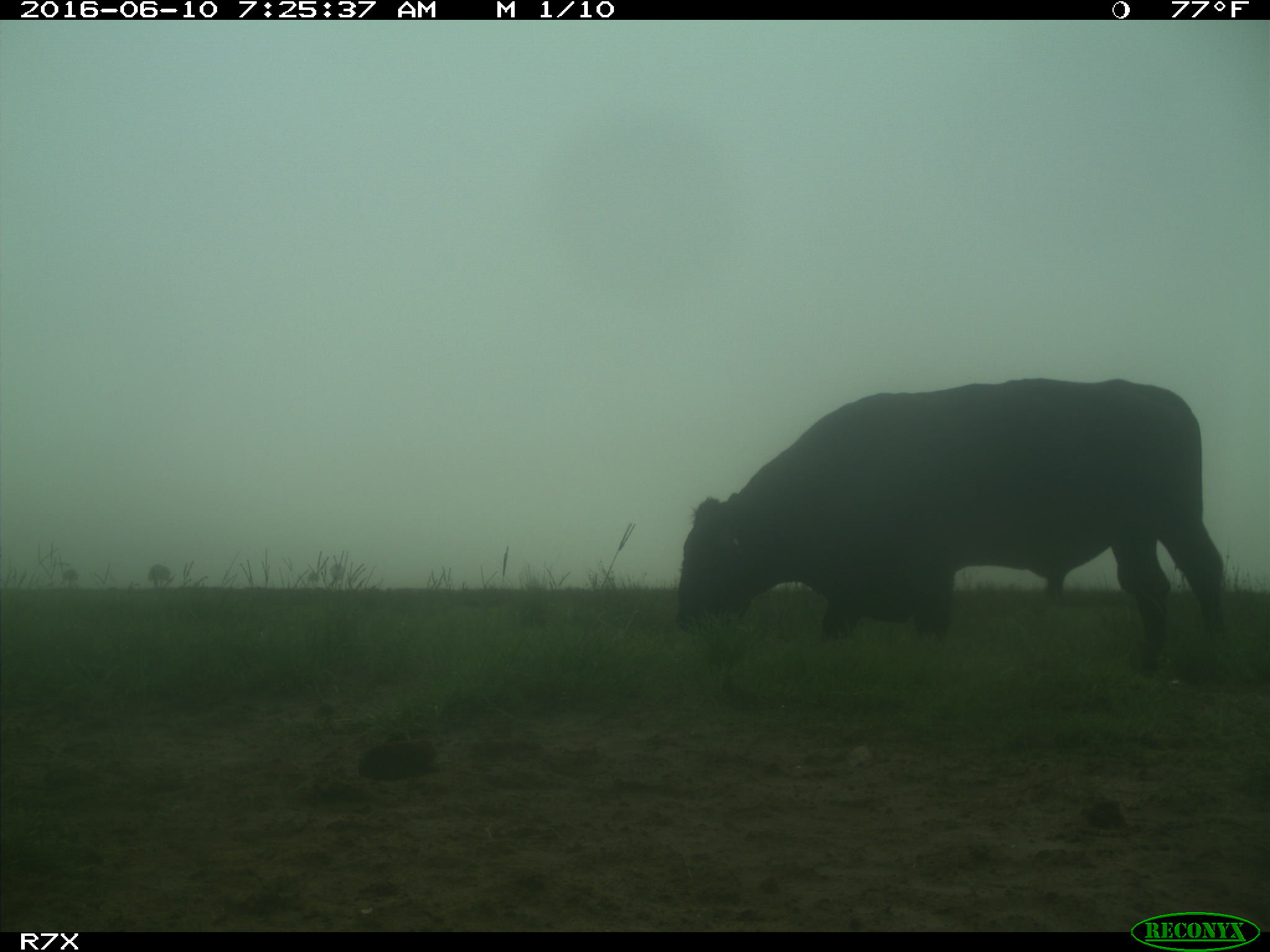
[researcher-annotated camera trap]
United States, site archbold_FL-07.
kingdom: Animalia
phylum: Chordata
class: Mammalia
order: Artiodactyla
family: Bovidae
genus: Bos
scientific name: Bos taurus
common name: domestic cow